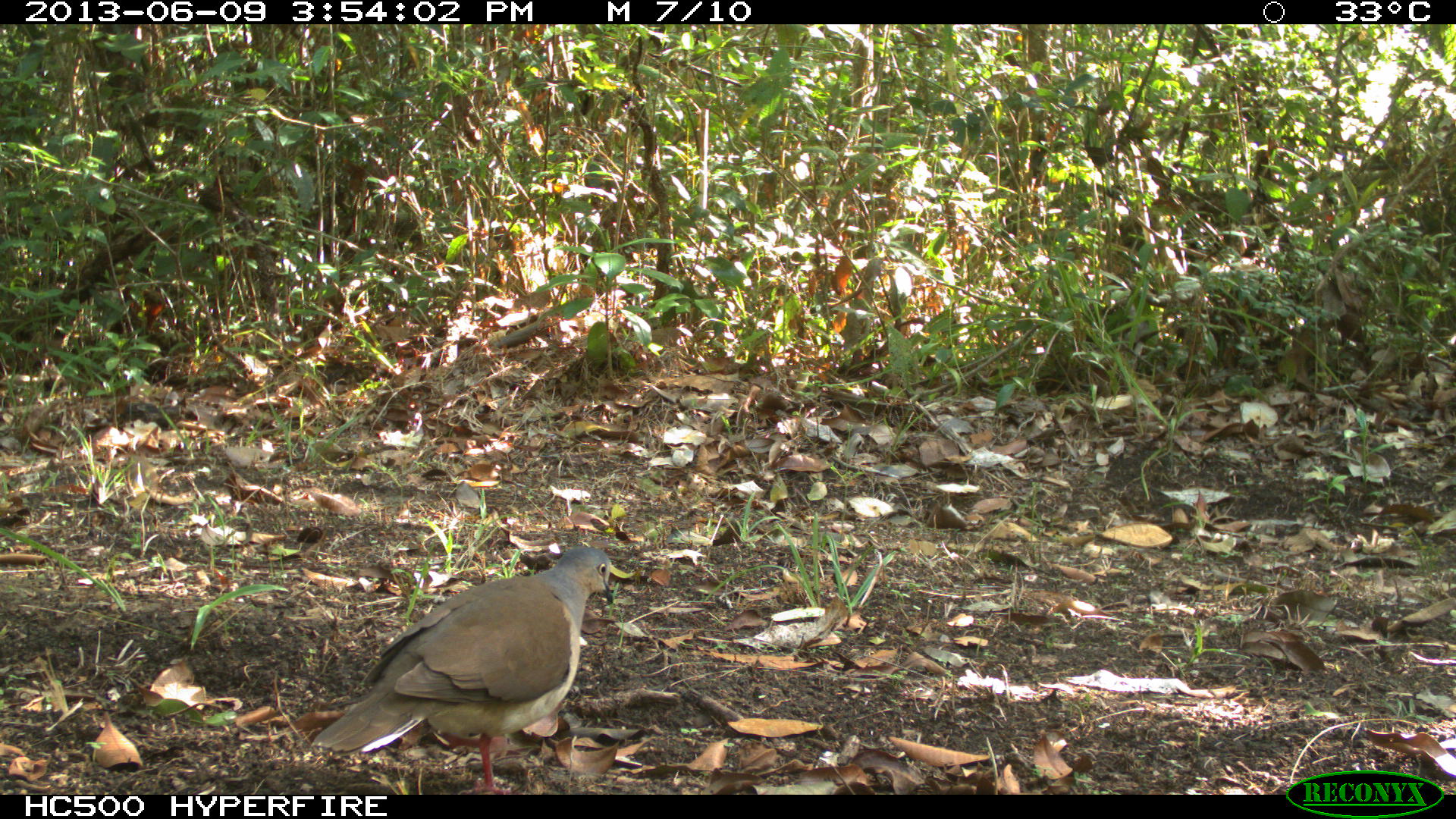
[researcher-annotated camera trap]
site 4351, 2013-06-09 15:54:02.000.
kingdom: Animalia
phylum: Chordata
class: Aves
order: Columbiformes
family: Columbidae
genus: Leptotila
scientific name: Leptotila plumbeiceps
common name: gray-headed dove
Leptotila plumbeiceps (gray-headed dove), count 1.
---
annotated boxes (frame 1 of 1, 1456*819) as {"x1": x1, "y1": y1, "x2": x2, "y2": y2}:
leptotila plumbeiceps: {"x1": 312, "y1": 543, "x2": 613, "y2": 794}